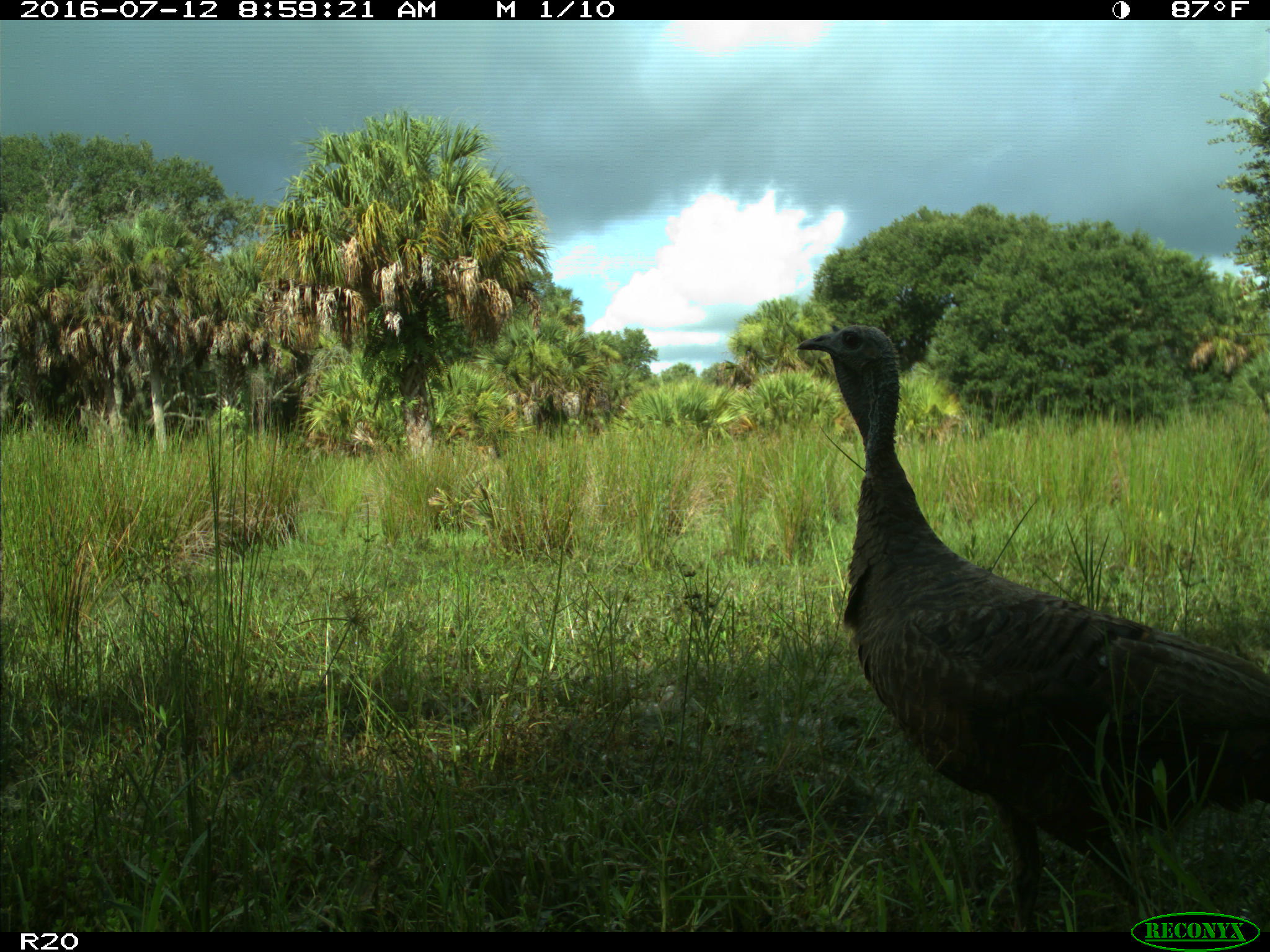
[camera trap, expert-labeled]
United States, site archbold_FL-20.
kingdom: Animalia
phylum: Chordata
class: Aves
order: Galliformes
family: Phasianidae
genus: Meleagris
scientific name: Meleagris gallopavo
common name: wild turkey